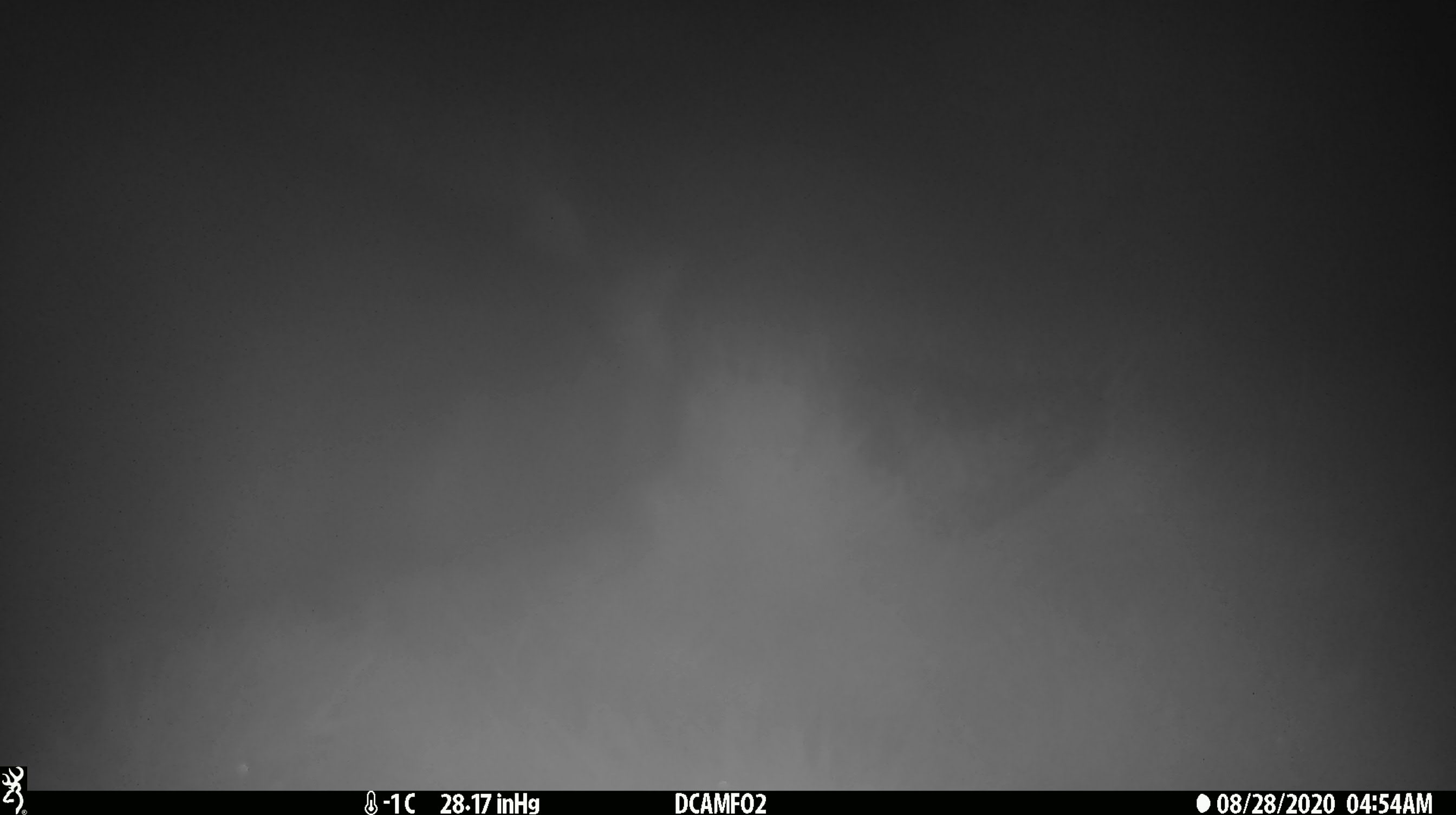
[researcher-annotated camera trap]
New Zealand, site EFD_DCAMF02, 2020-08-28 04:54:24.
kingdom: Animalia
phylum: Chordata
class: Mammalia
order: Diprotodontia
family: Phalangeridae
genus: Trichosurus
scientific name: Trichosurus vulpecula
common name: common brushtail possum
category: possum